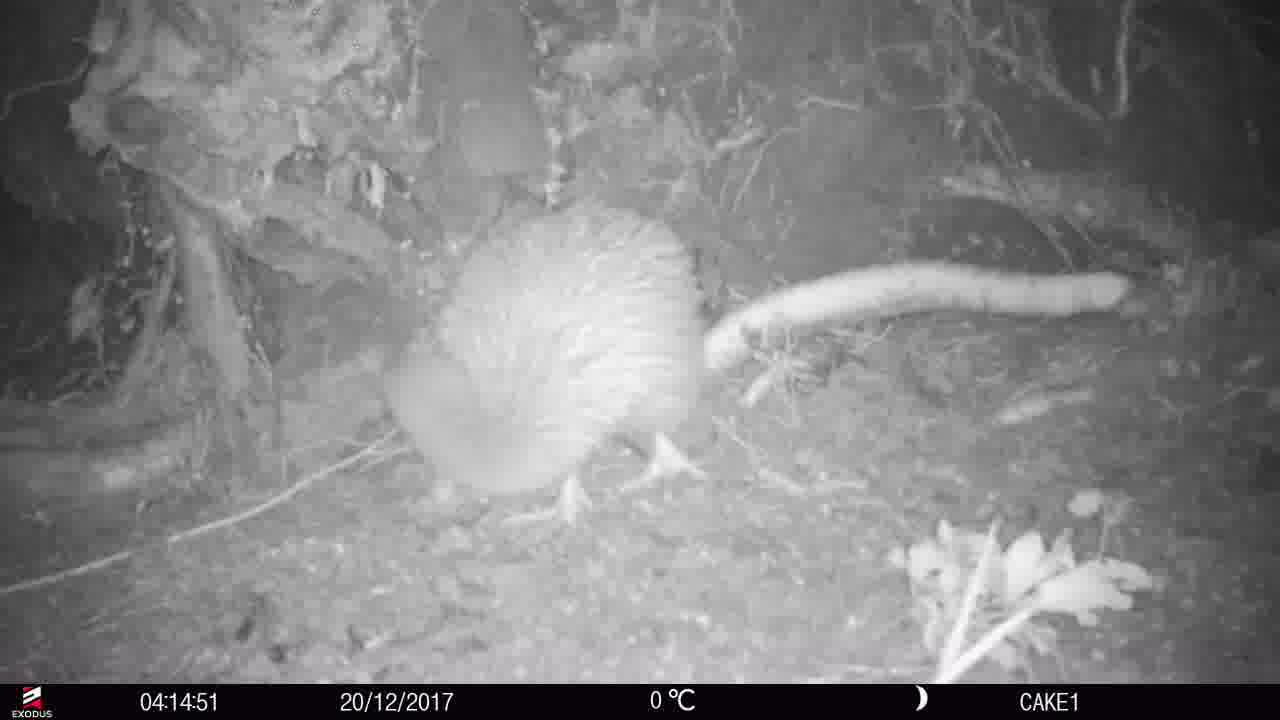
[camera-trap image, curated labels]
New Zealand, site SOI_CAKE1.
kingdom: Animalia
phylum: Chordata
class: Aves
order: Apterygiformes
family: Apterygidae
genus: Apteryx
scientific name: Apteryx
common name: kiwi